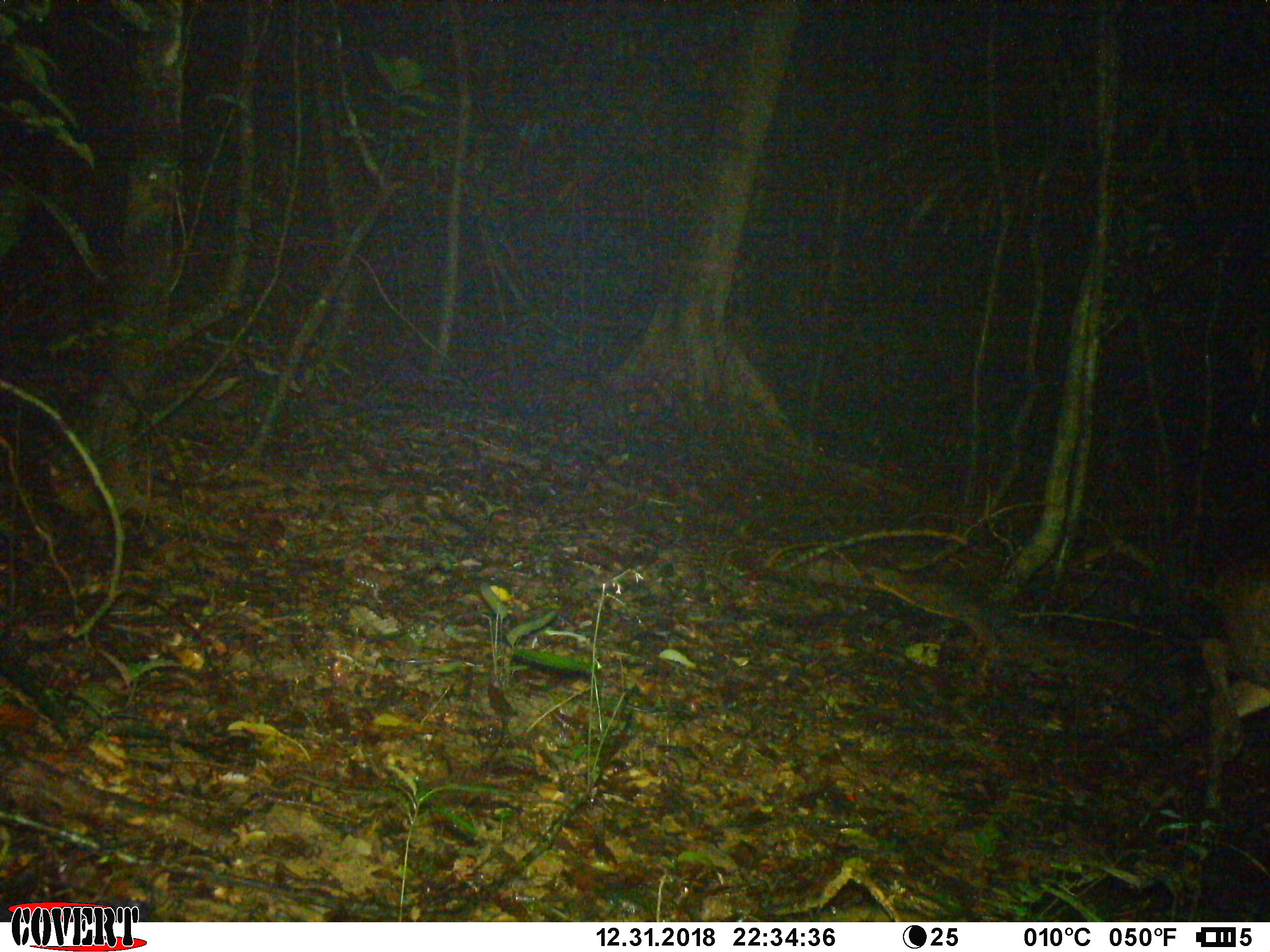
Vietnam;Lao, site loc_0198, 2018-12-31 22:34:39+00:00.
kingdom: Animalia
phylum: Chordata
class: Mammalia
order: Artiodactyla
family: Cervidae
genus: Muntiacus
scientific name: Muntiacus vuquangensis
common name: large-antlered muntjac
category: large antlered muntjac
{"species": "large antlered muntjac (large-antlered muntjac) (Muntiacus vuquangensis)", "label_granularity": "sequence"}